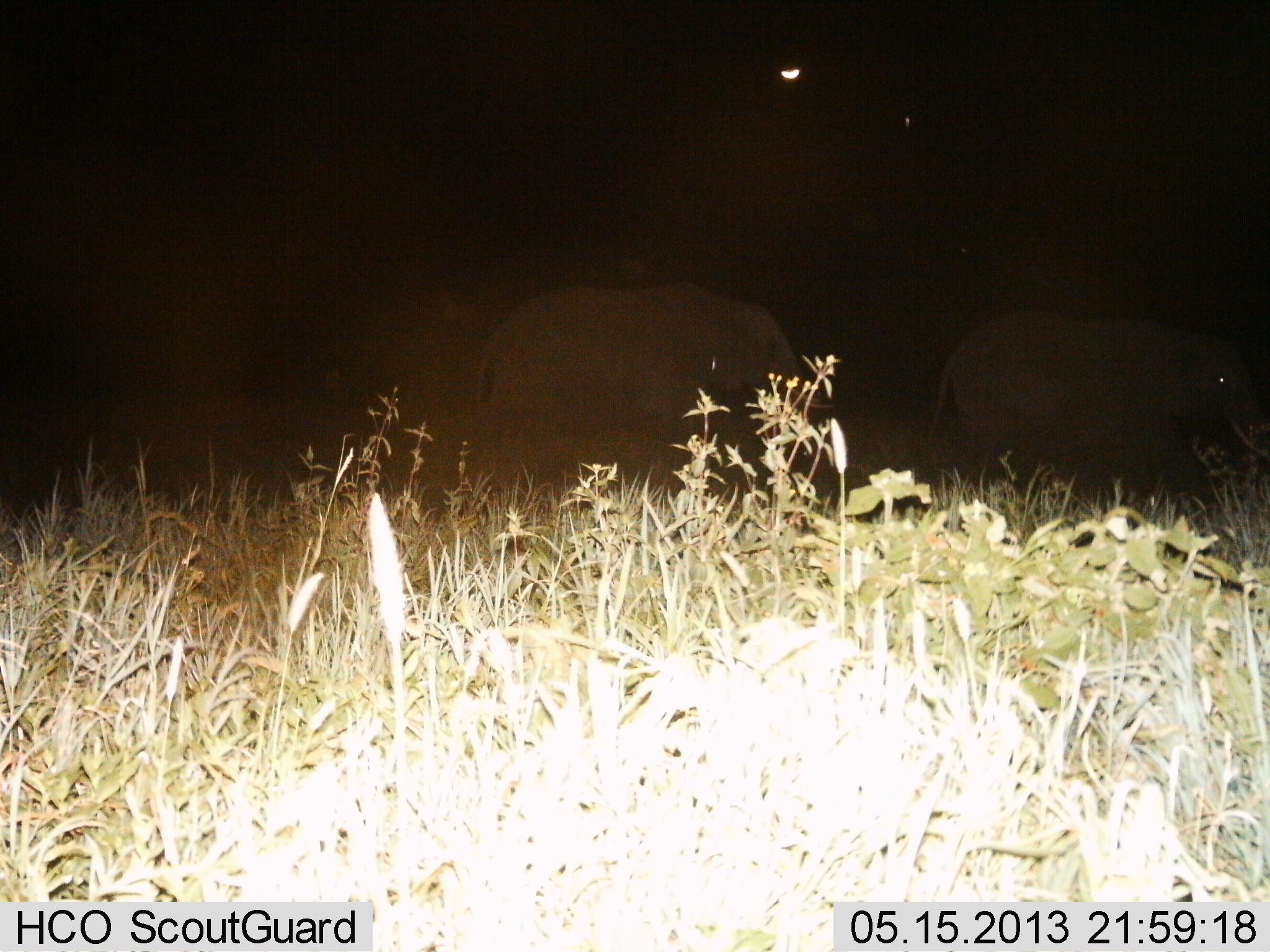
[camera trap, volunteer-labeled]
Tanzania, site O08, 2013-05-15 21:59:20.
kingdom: Animalia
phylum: Chordata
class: Mammalia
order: Proboscidea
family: Elephantidae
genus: Loxodonta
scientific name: Loxodonta africana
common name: african bush elephant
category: elephant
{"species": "elephant (african bush elephant) (Loxodonta africana)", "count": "2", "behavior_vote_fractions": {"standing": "46%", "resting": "0%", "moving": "57%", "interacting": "0%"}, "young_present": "4%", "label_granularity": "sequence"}